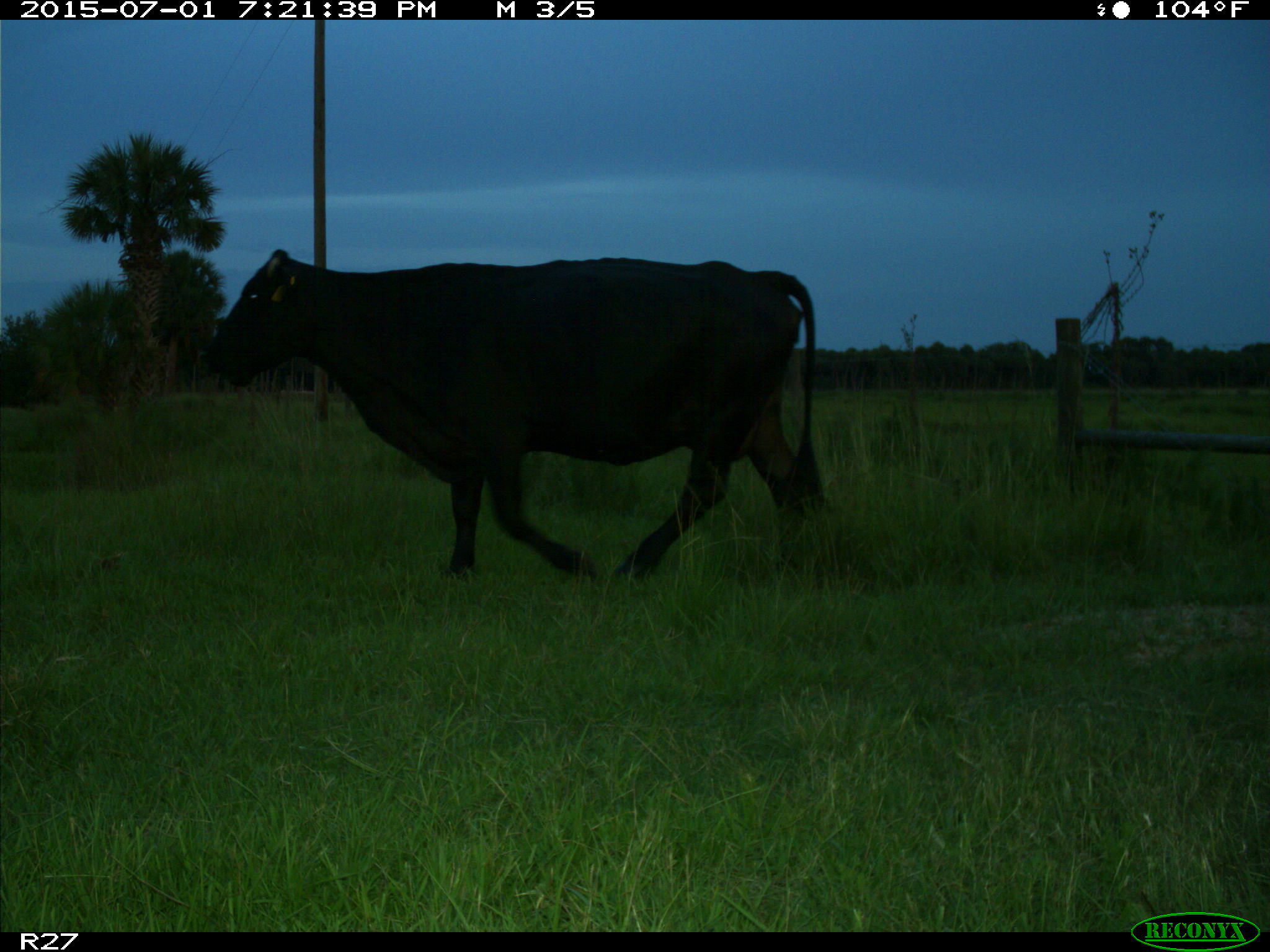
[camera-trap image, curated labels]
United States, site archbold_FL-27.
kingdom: Animalia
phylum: Chordata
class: Mammalia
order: Artiodactyla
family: Bovidae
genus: Bos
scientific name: Bos taurus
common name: domestic cow